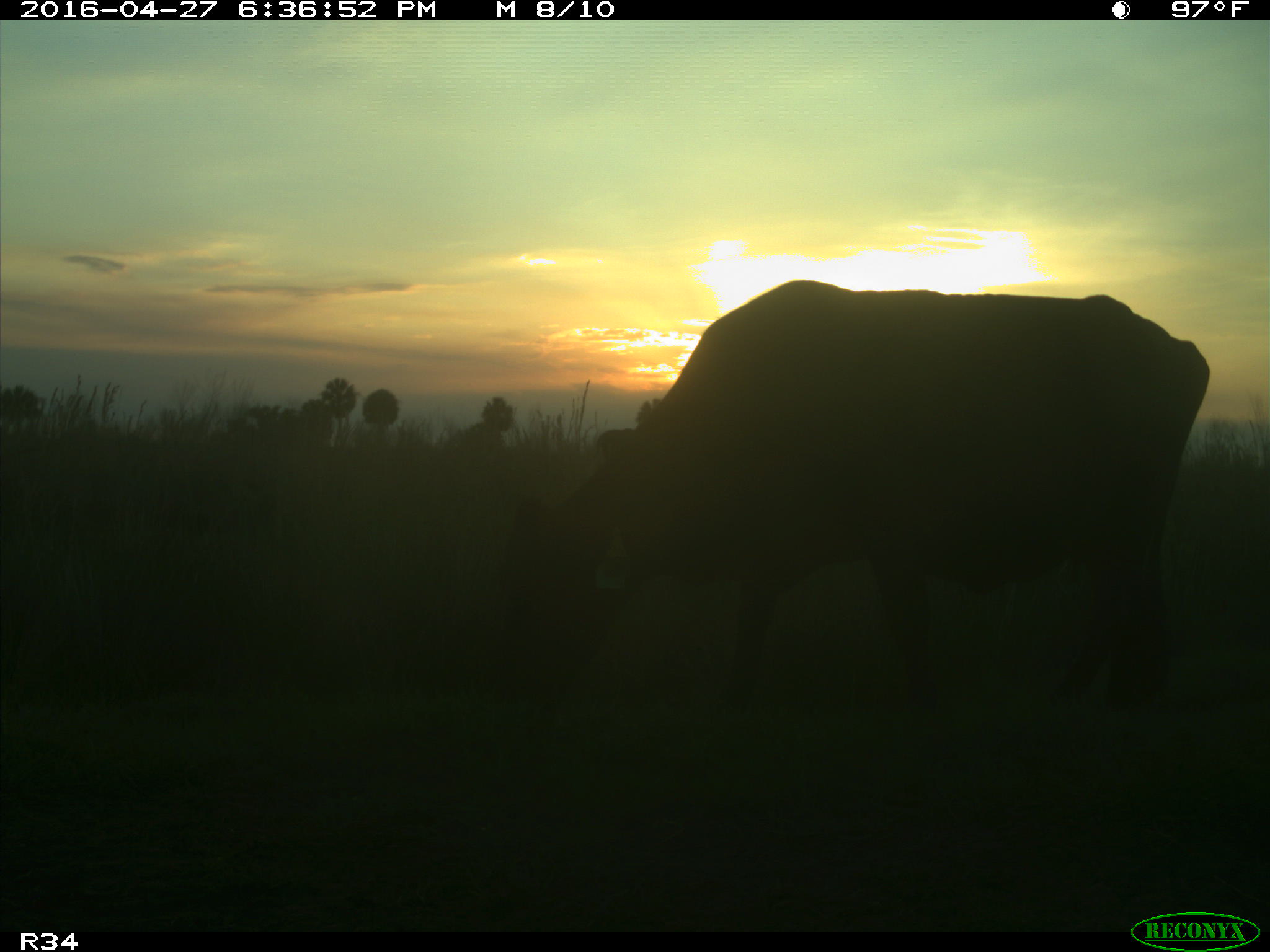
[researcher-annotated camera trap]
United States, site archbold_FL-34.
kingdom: Animalia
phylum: Chordata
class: Mammalia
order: Artiodactyla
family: Bovidae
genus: Bos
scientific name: Bos taurus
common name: domestic cow